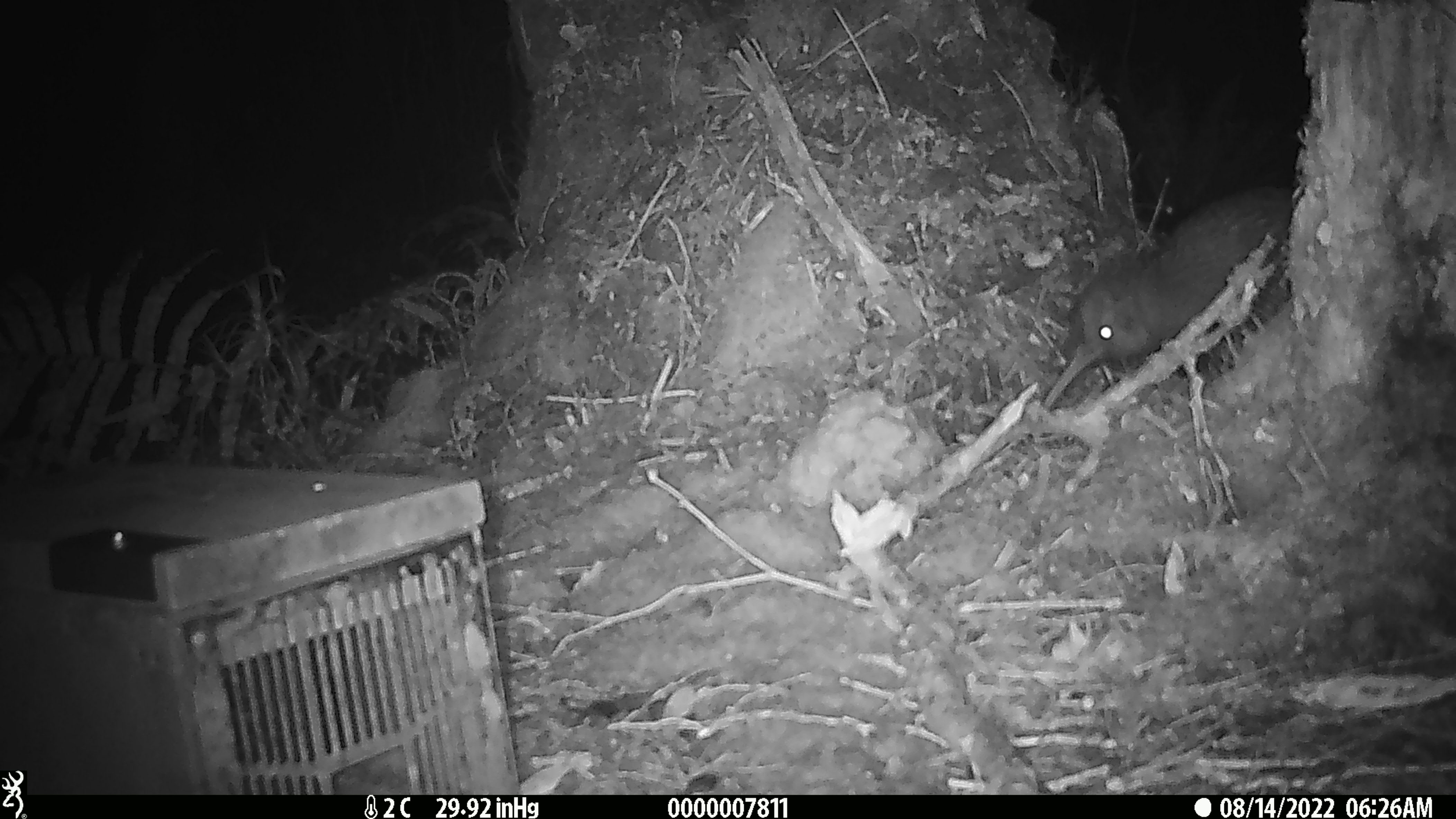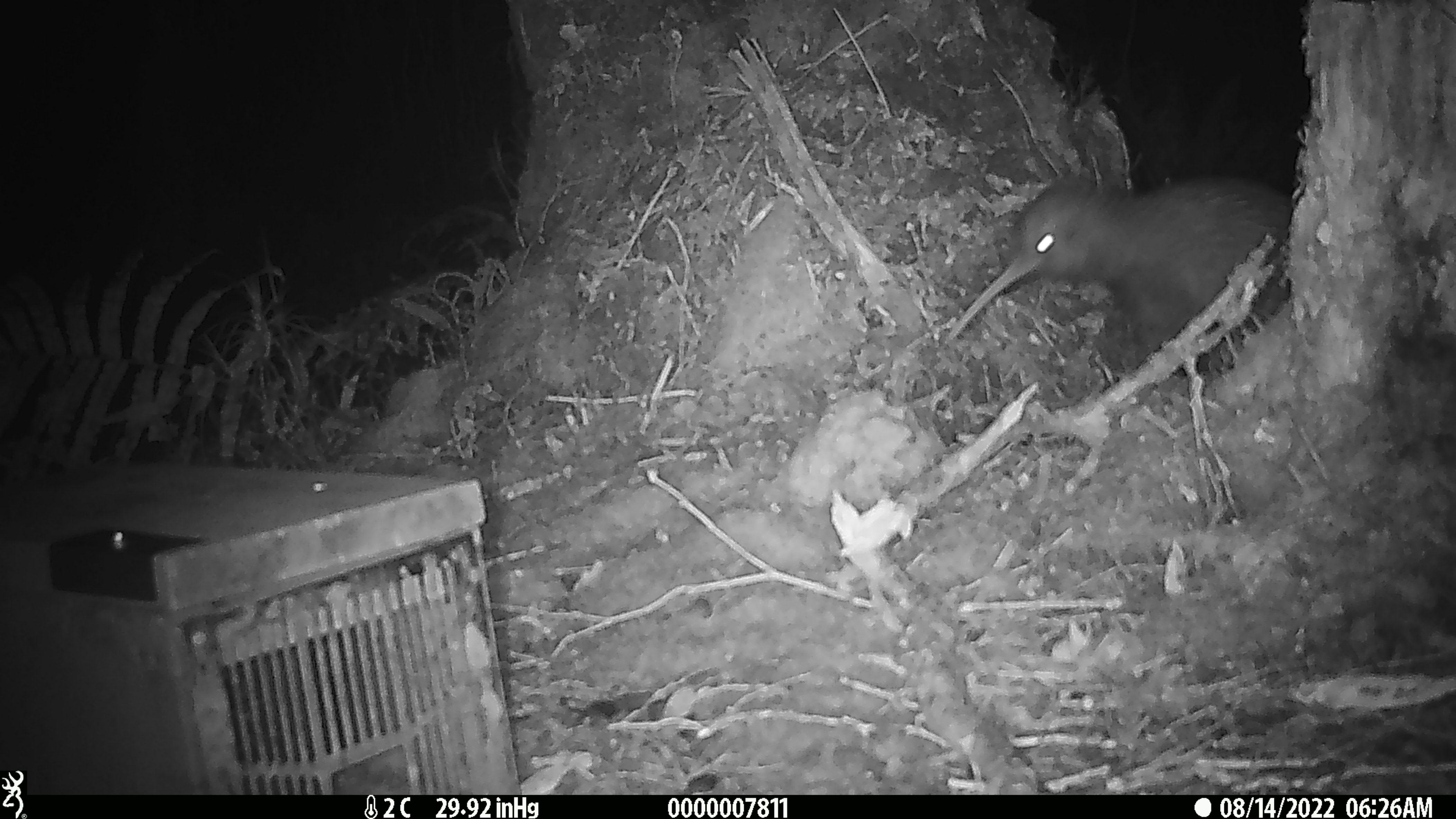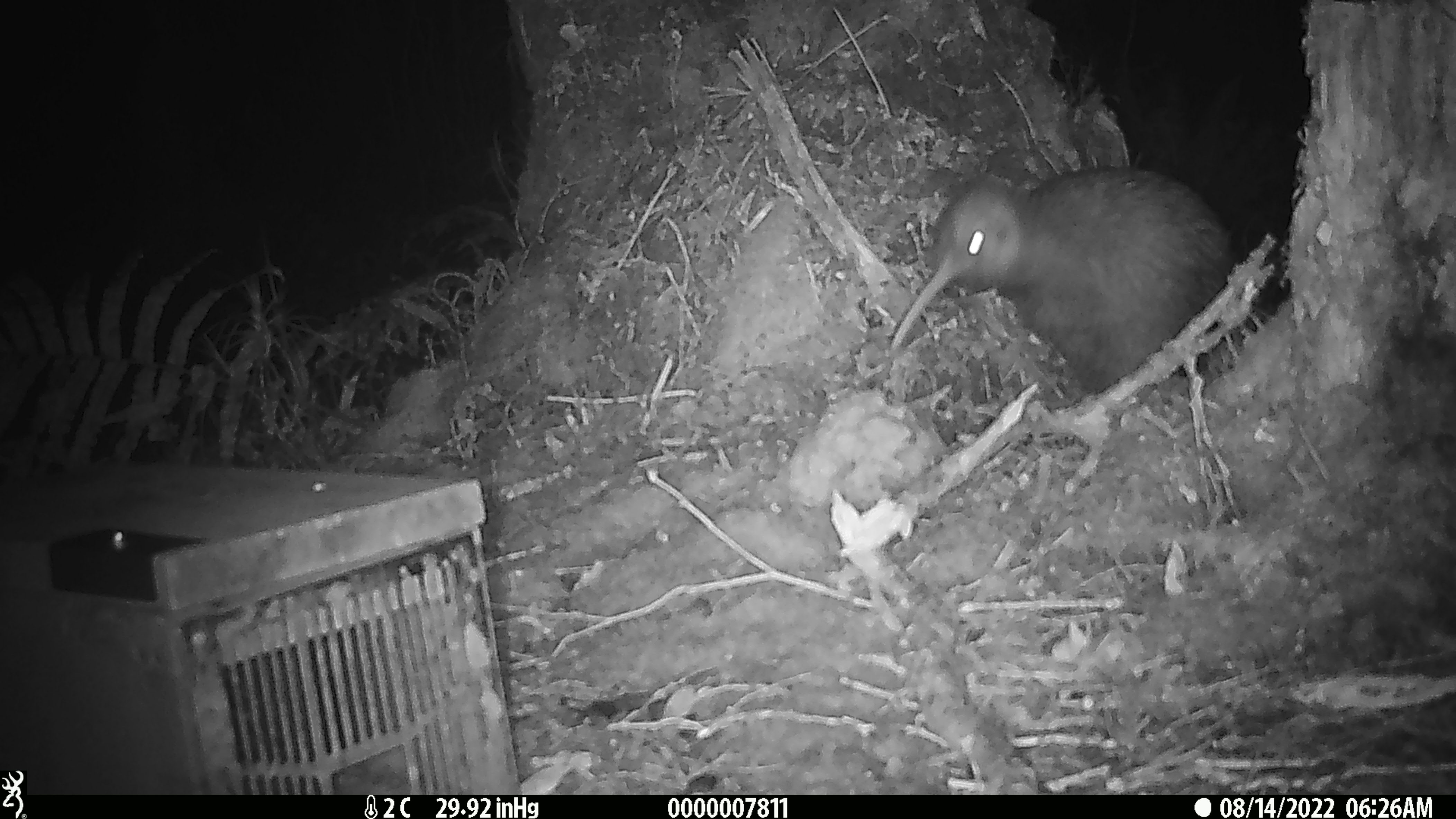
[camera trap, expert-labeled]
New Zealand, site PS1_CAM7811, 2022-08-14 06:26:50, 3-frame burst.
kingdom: Animalia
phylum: Chordata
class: Aves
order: Apterygiformes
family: Apterygidae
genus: Apteryx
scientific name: Apteryx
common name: kiwi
Kiwi (Apteryx).